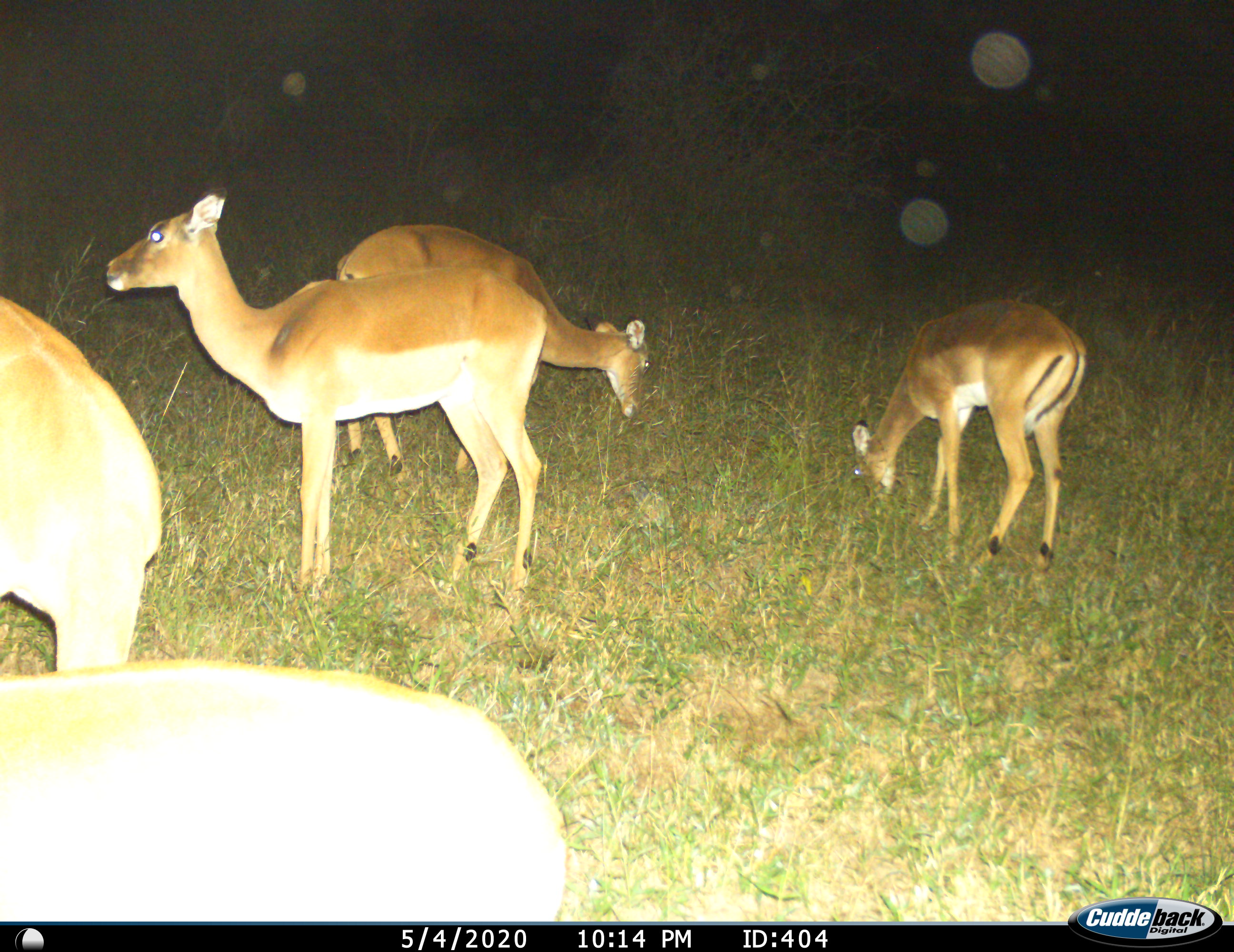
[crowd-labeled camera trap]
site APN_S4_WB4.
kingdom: Animalia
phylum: Chordata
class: Mammalia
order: Artiodactyla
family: Bovidae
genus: Aepyceros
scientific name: Aepyceros melampus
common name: impala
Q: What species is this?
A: Impala (Aepyceros melampus).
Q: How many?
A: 5.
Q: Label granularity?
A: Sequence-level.